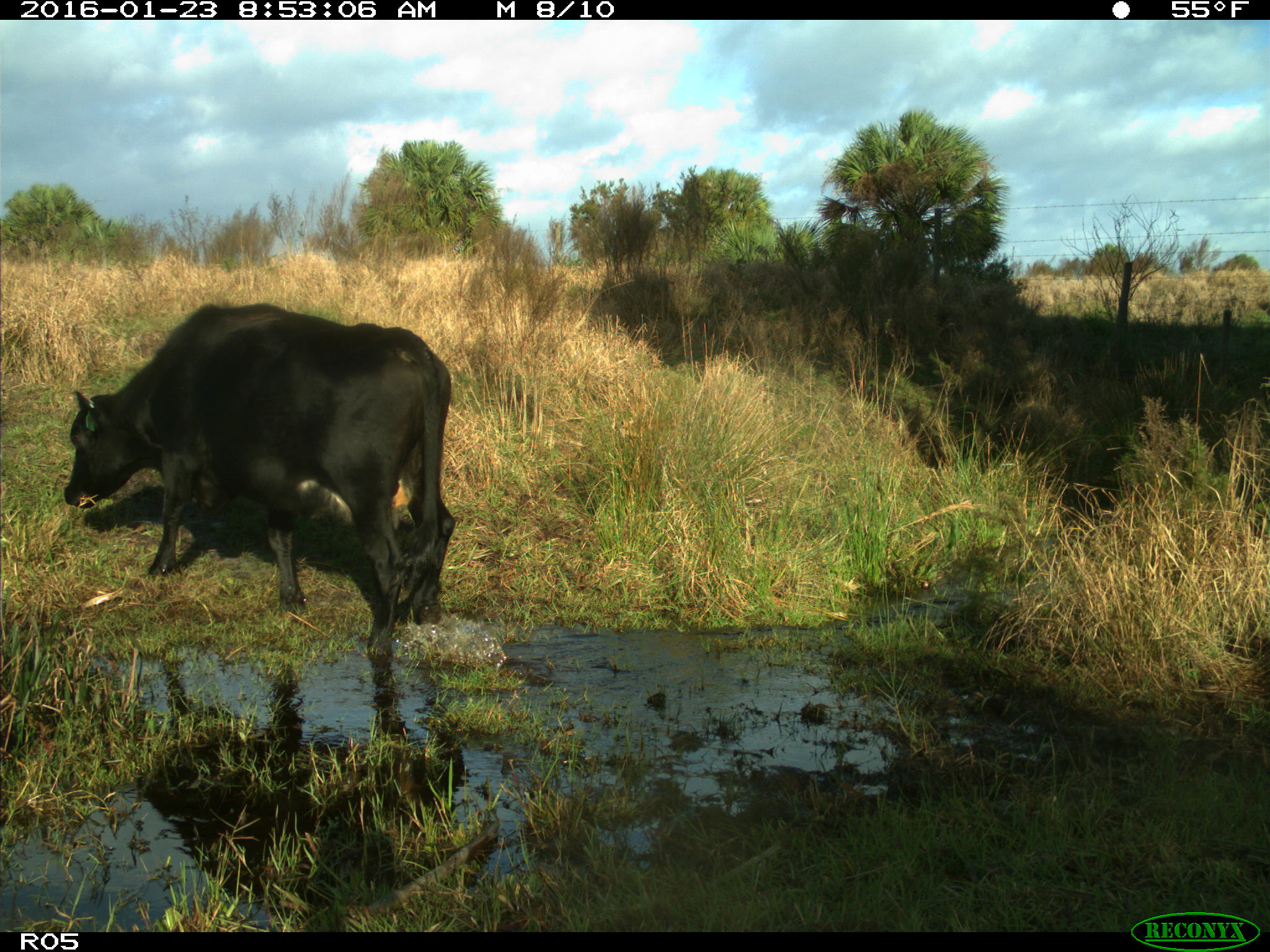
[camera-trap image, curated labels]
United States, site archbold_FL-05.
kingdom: Animalia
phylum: Chordata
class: Mammalia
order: Artiodactyla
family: Bovidae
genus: Bos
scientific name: Bos taurus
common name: domestic cow